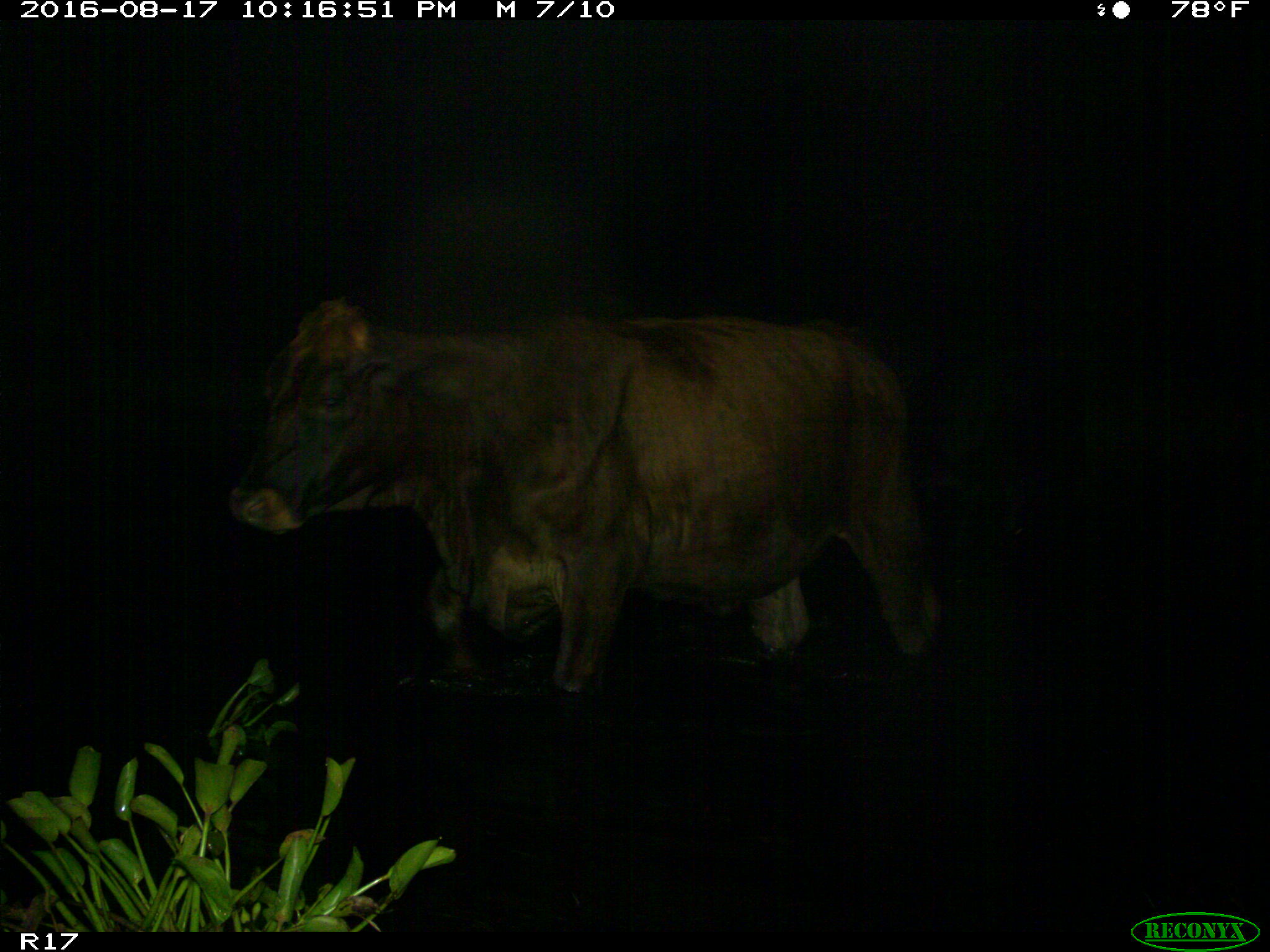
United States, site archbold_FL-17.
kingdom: Animalia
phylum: Chordata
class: Mammalia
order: Artiodactyla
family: Bovidae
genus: Bos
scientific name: Bos taurus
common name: domestic cow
Bos taurus (domestic cow).